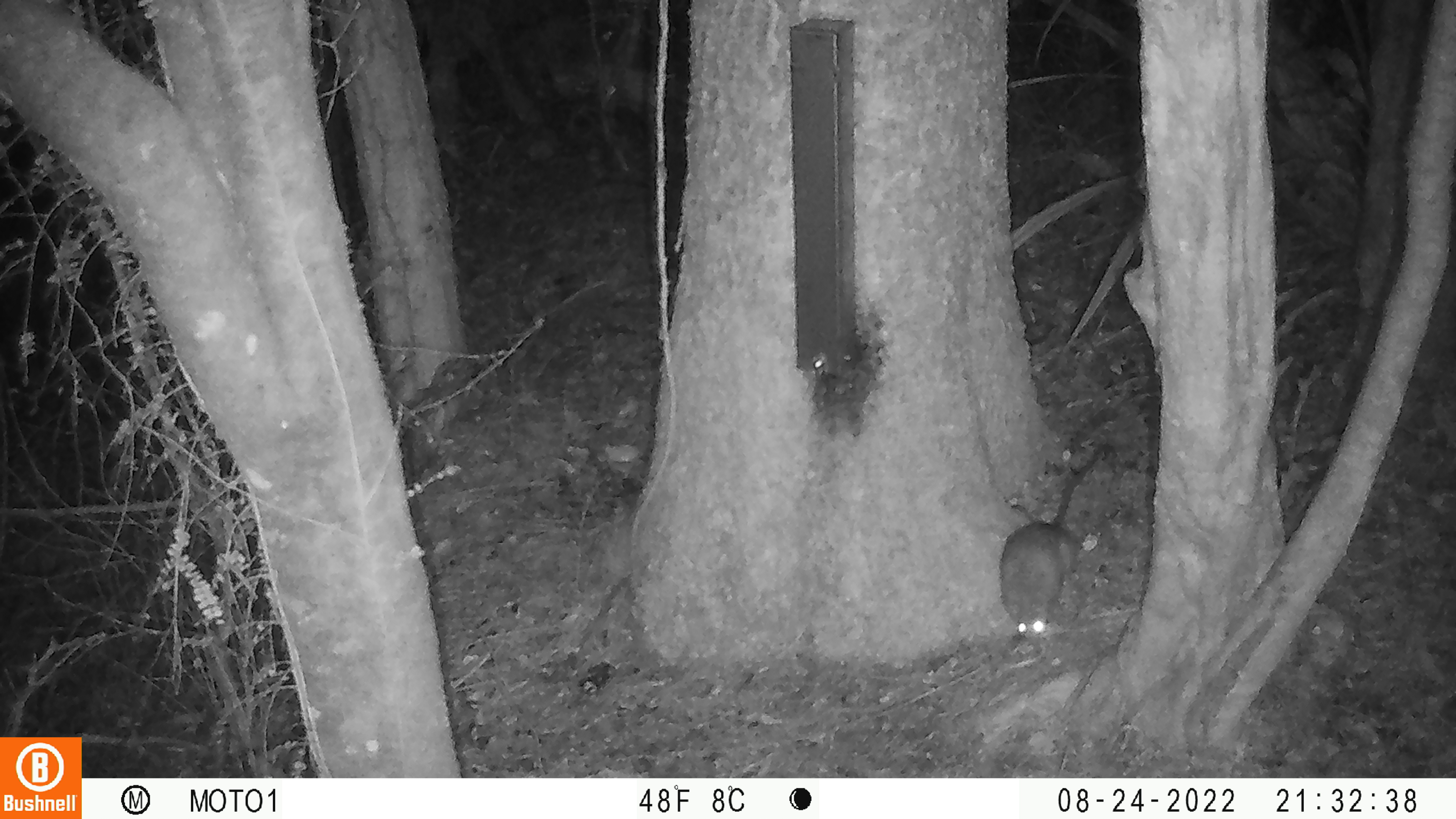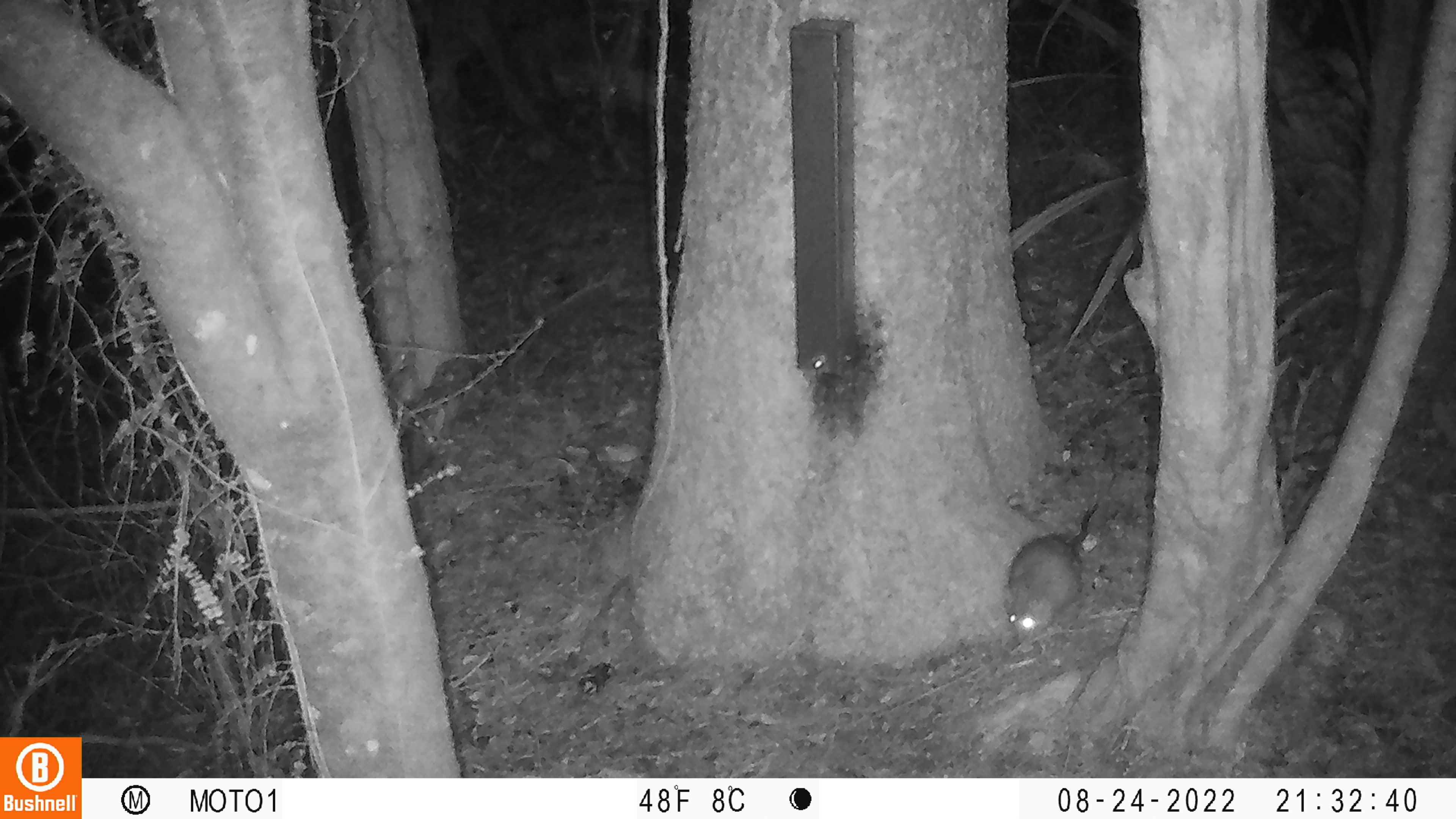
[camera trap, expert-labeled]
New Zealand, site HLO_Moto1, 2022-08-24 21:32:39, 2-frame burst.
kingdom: Animalia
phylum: Chordata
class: Mammalia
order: Rodentia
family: Muridae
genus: Rattus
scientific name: Rattus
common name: rat